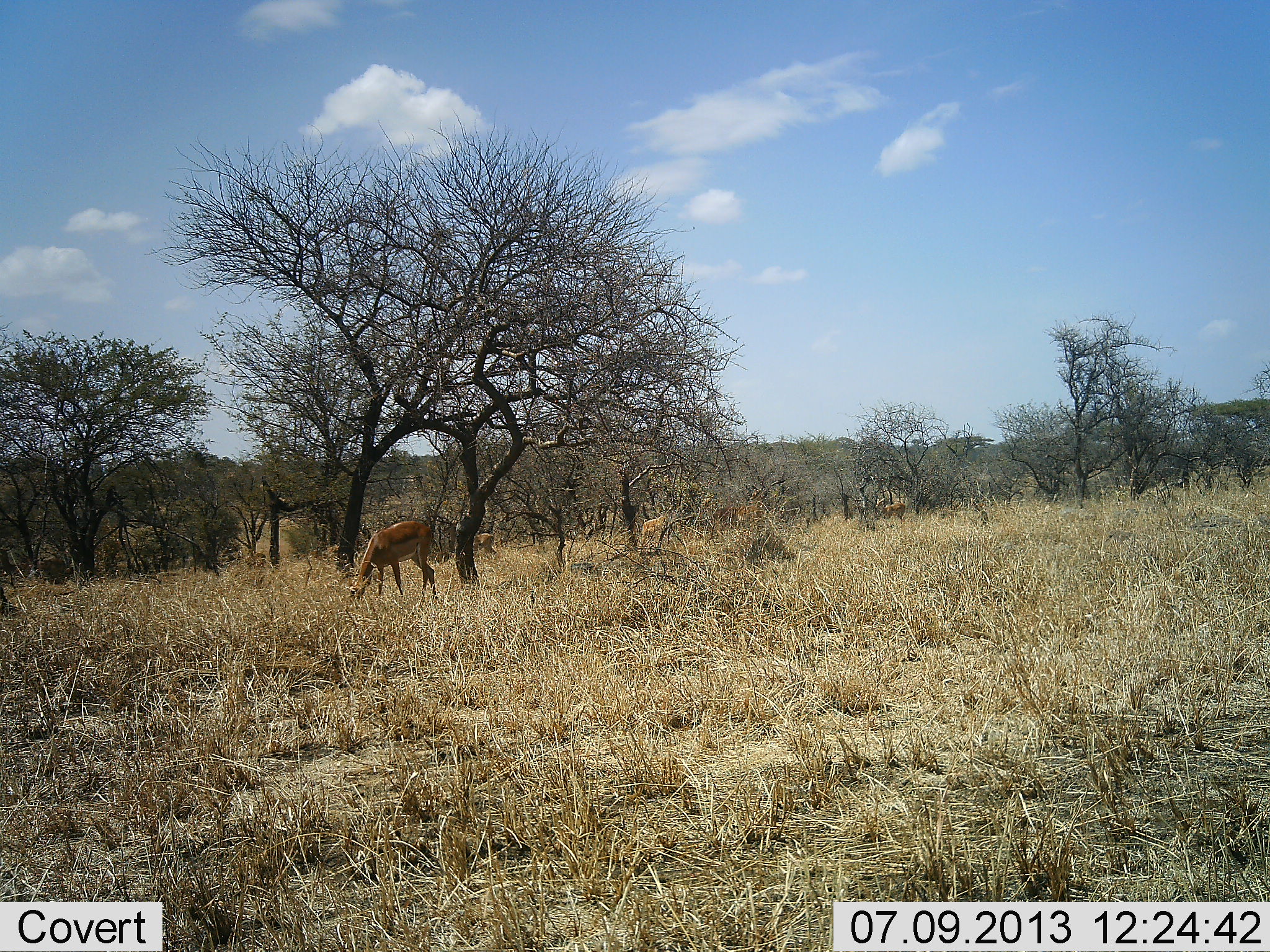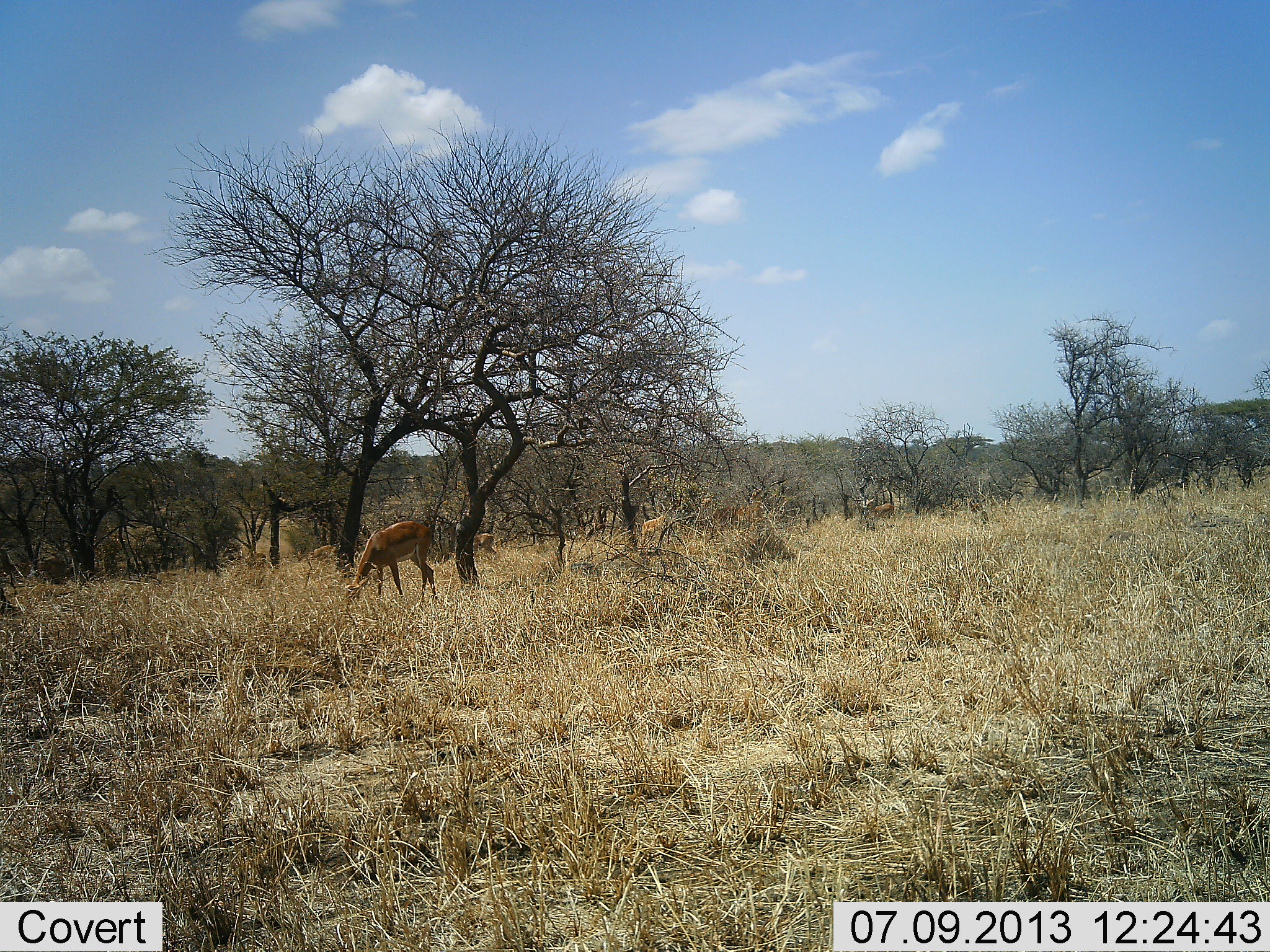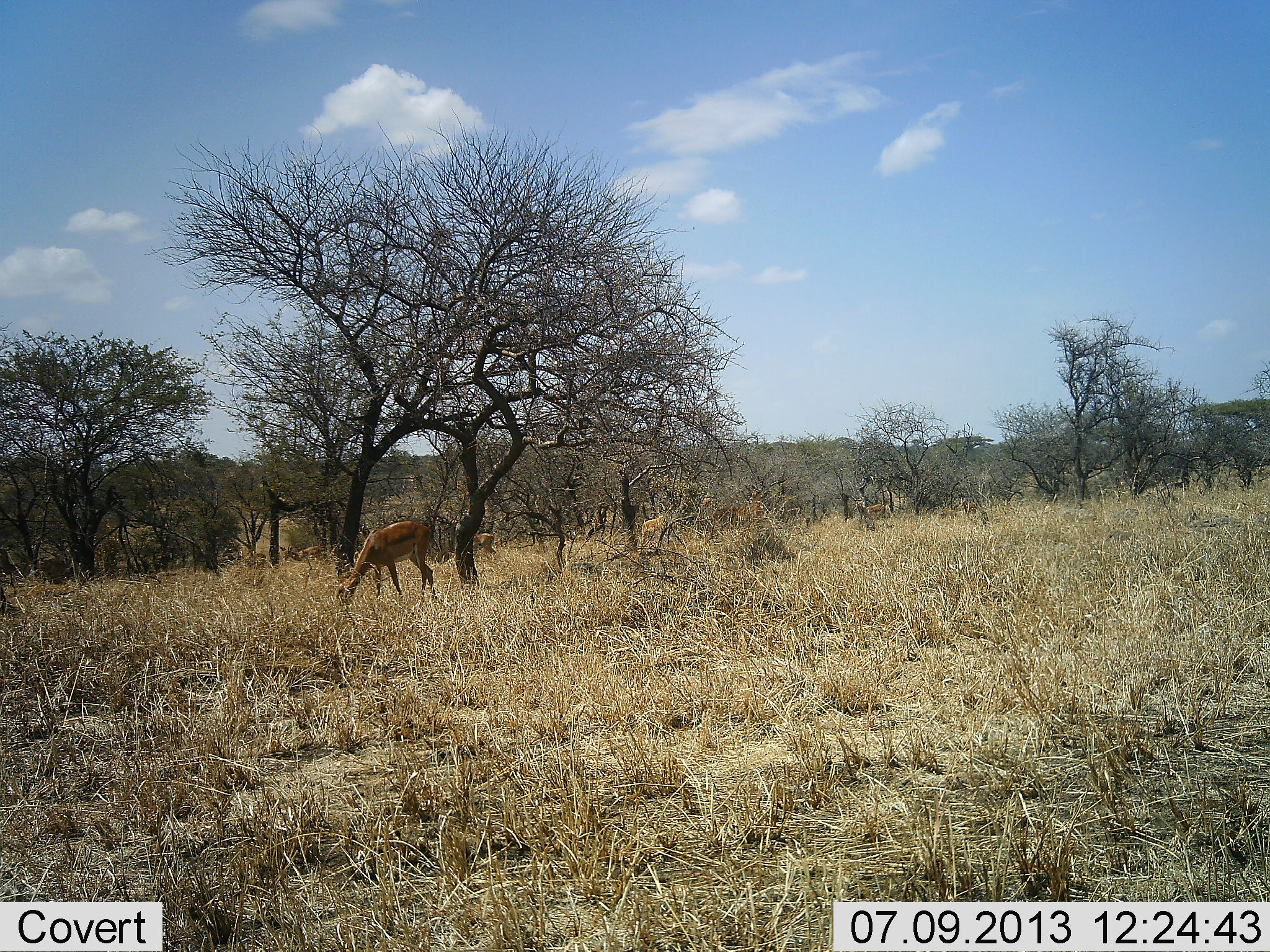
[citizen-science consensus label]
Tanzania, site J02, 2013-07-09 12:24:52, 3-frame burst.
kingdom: Animalia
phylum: Chordata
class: Mammalia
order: Artiodactyla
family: Bovidae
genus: Eudorcas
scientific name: Eudorcas thomsonii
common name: thomson's gazelle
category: gazellethomsons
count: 2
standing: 56%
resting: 0%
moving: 44%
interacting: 0%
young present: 0%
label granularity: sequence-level